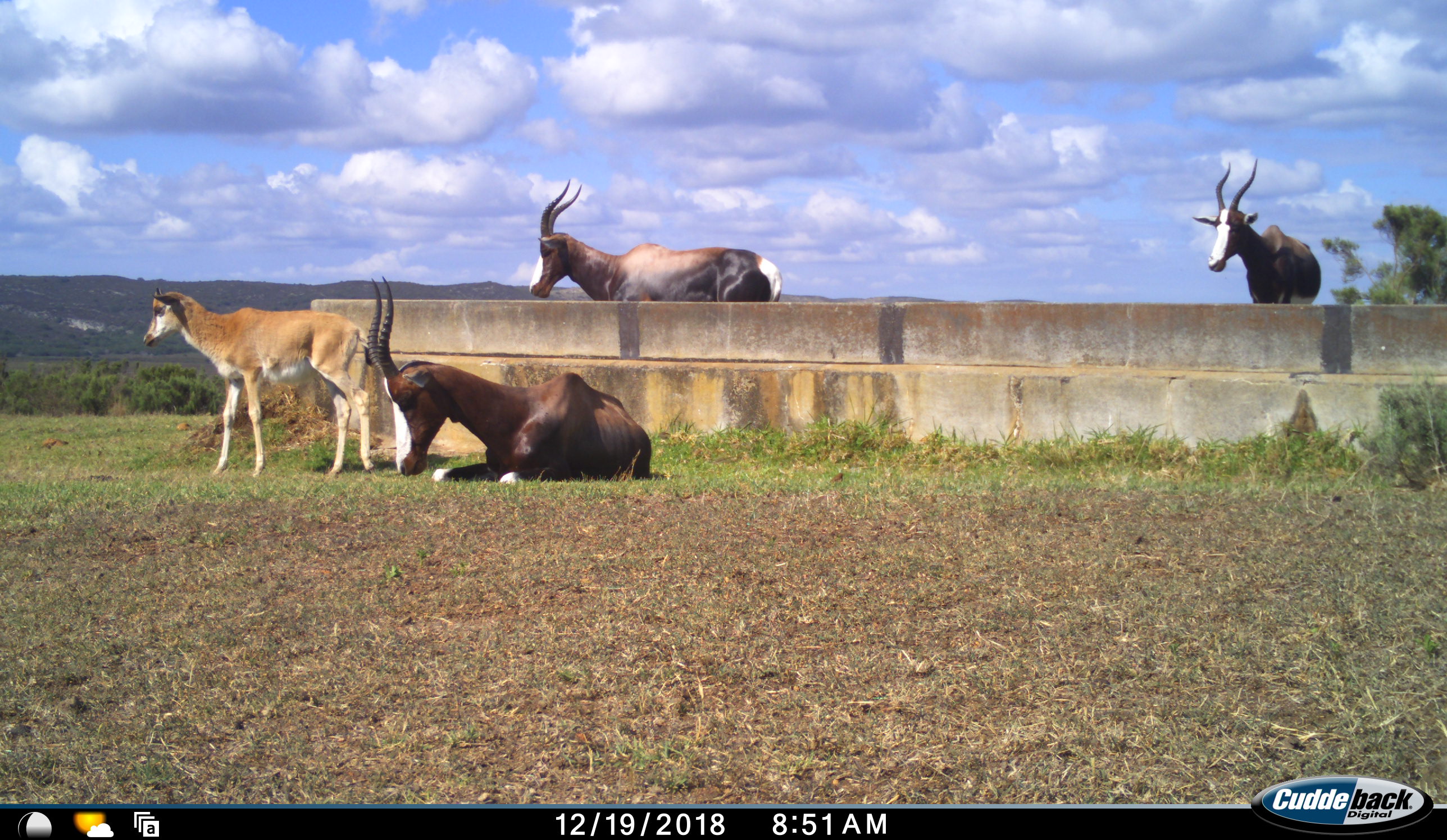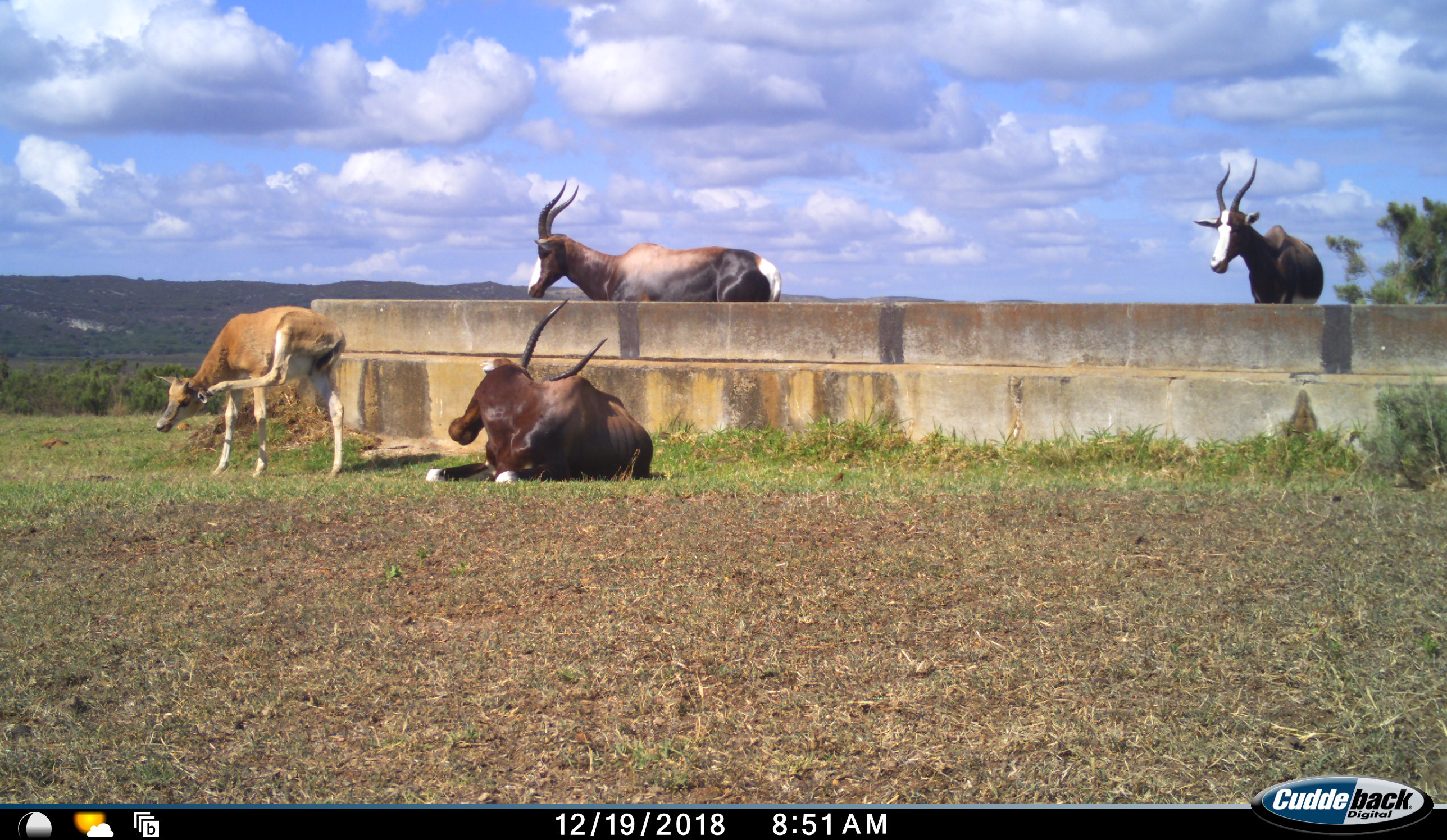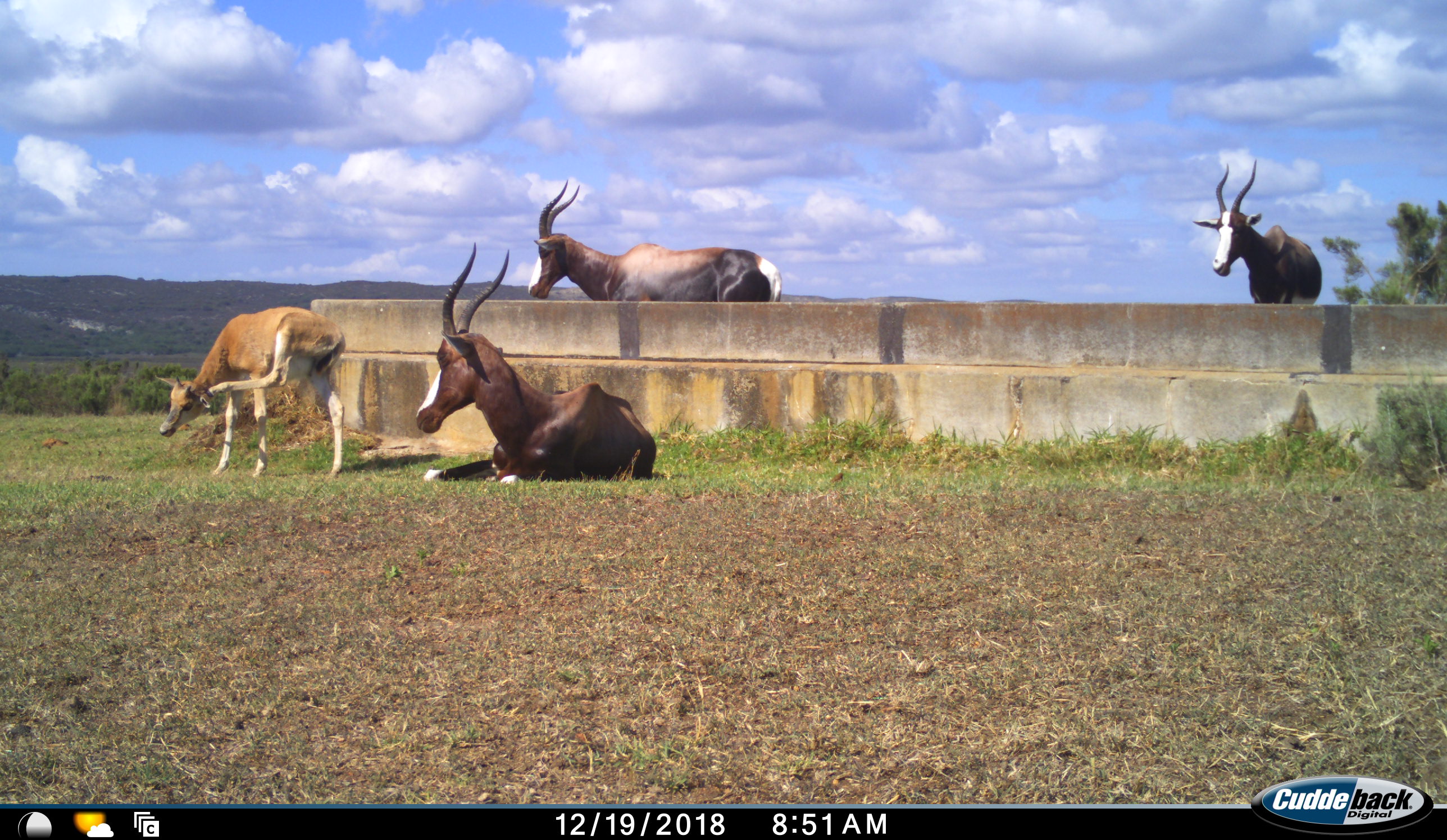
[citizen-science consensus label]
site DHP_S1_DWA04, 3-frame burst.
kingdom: Animalia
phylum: Chordata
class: Mammalia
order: Artiodactyla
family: Bovidae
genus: Damaliscus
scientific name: Damaliscus pygargus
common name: bontebok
Bontebok (Damaliscus pygargus), count 4. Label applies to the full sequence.